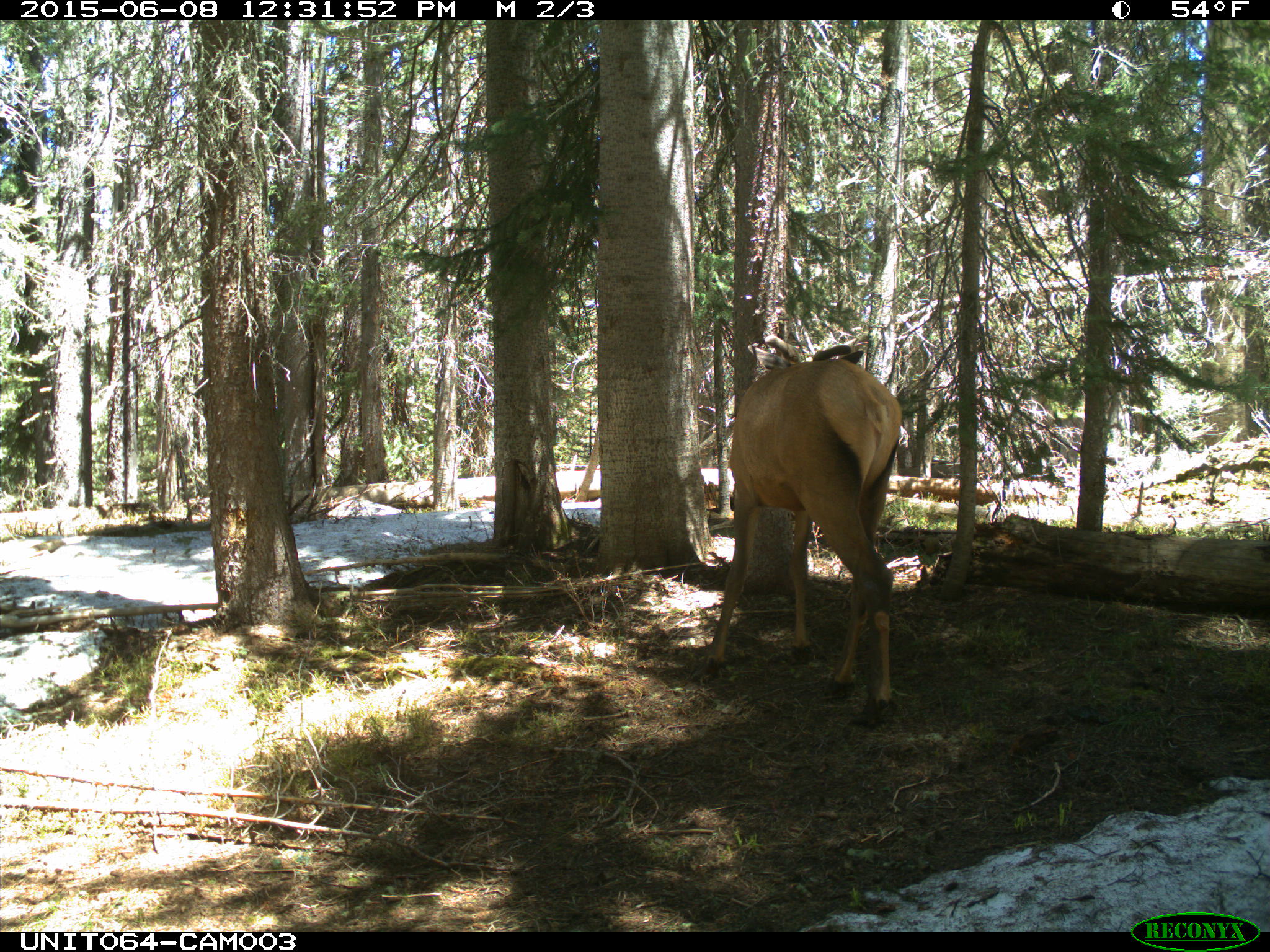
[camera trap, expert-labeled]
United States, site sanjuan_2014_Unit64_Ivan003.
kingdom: Animalia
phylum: Chordata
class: Mammalia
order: Artiodactyla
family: Cervidae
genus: Cervus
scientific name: Cervus elaphus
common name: red deer